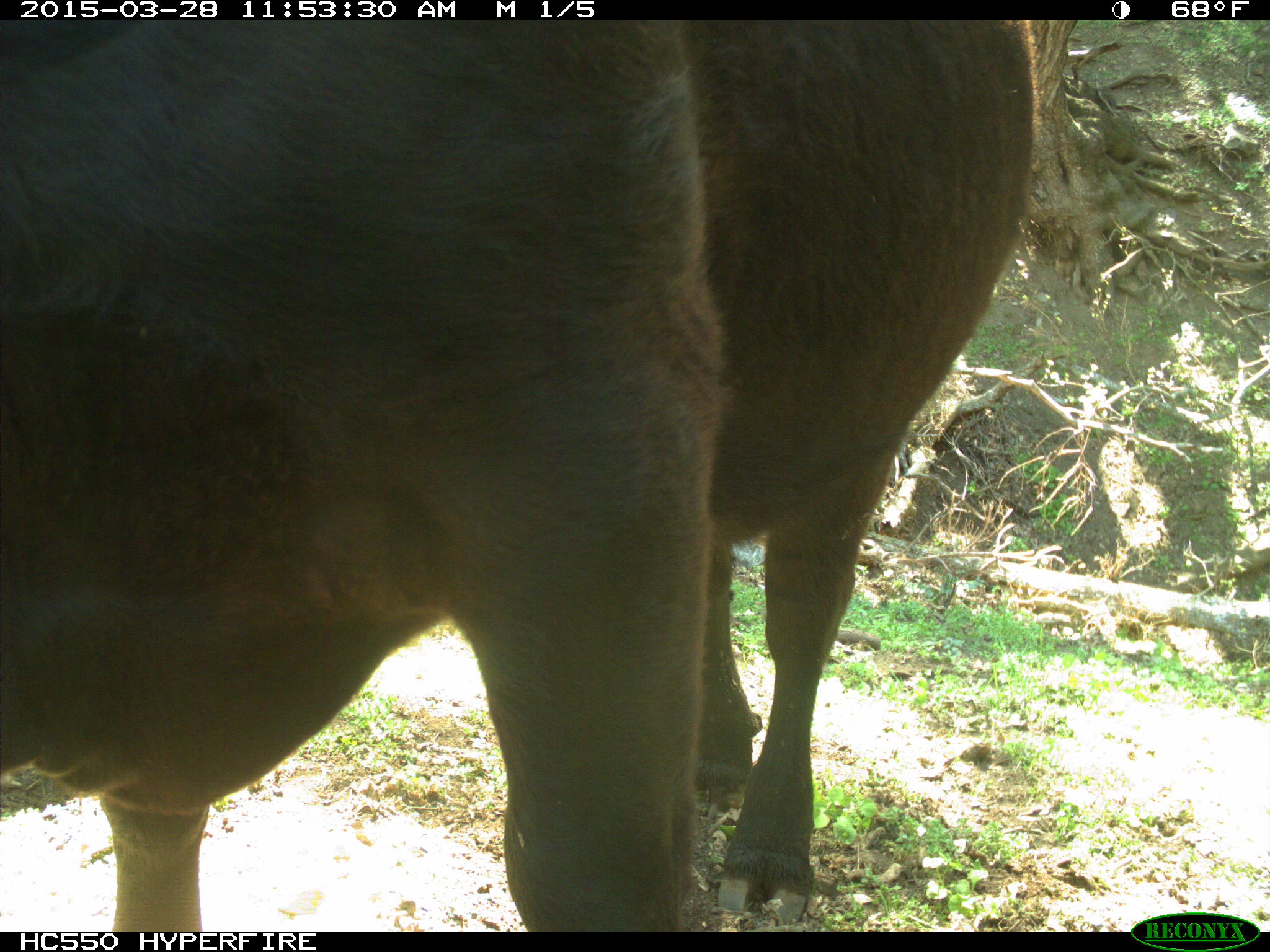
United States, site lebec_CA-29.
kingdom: Animalia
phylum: Chordata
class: Mammalia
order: Artiodactyla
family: Bovidae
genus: Bos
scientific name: Bos taurus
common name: domestic cow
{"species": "Bos taurus (domestic cow)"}